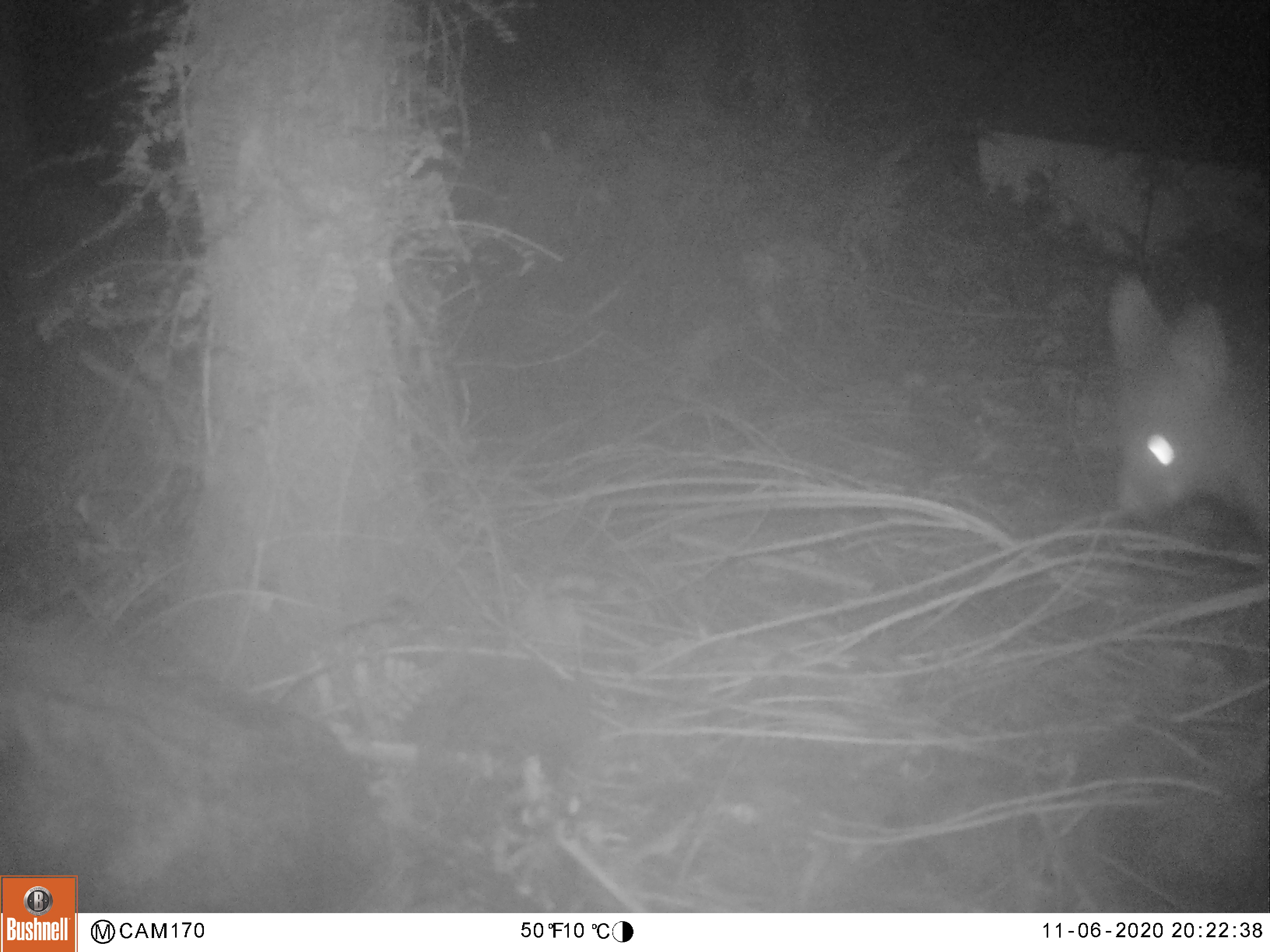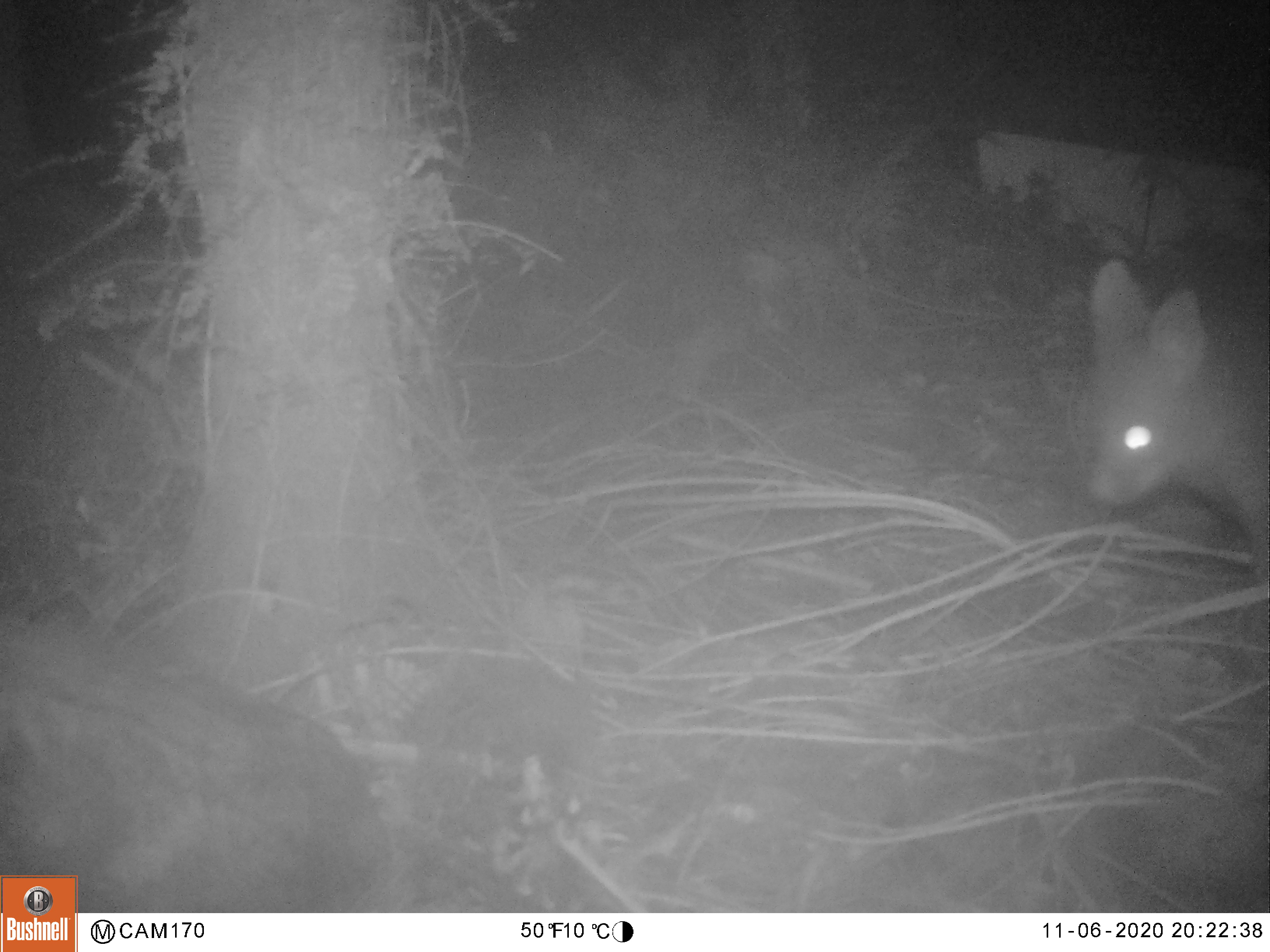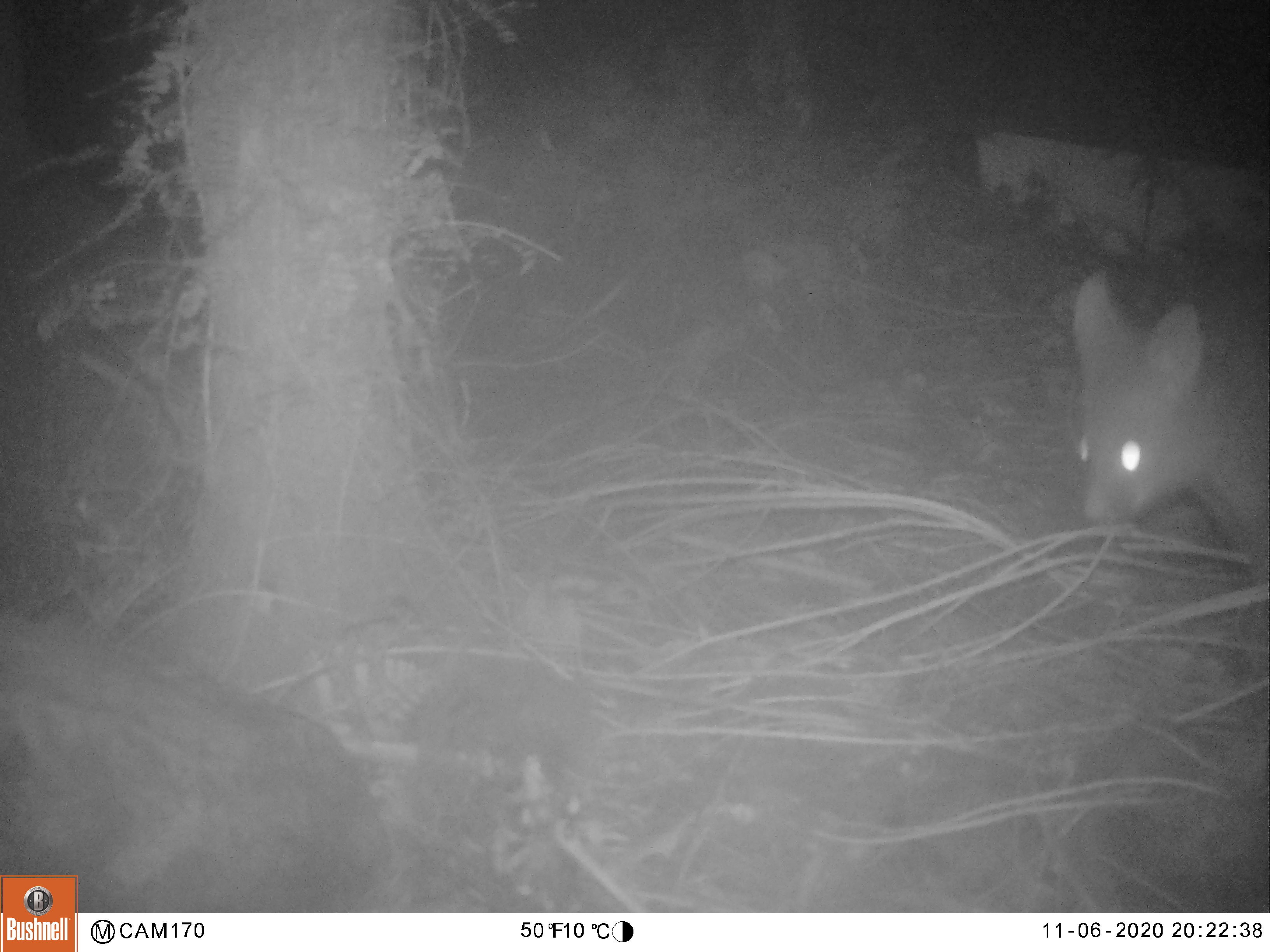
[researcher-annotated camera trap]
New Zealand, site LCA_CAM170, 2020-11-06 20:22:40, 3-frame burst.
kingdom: Animalia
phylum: Chordata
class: Mammalia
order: Diprotodontia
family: Phalangeridae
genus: Trichosurus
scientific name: Trichosurus vulpecula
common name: common brushtail possum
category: possum